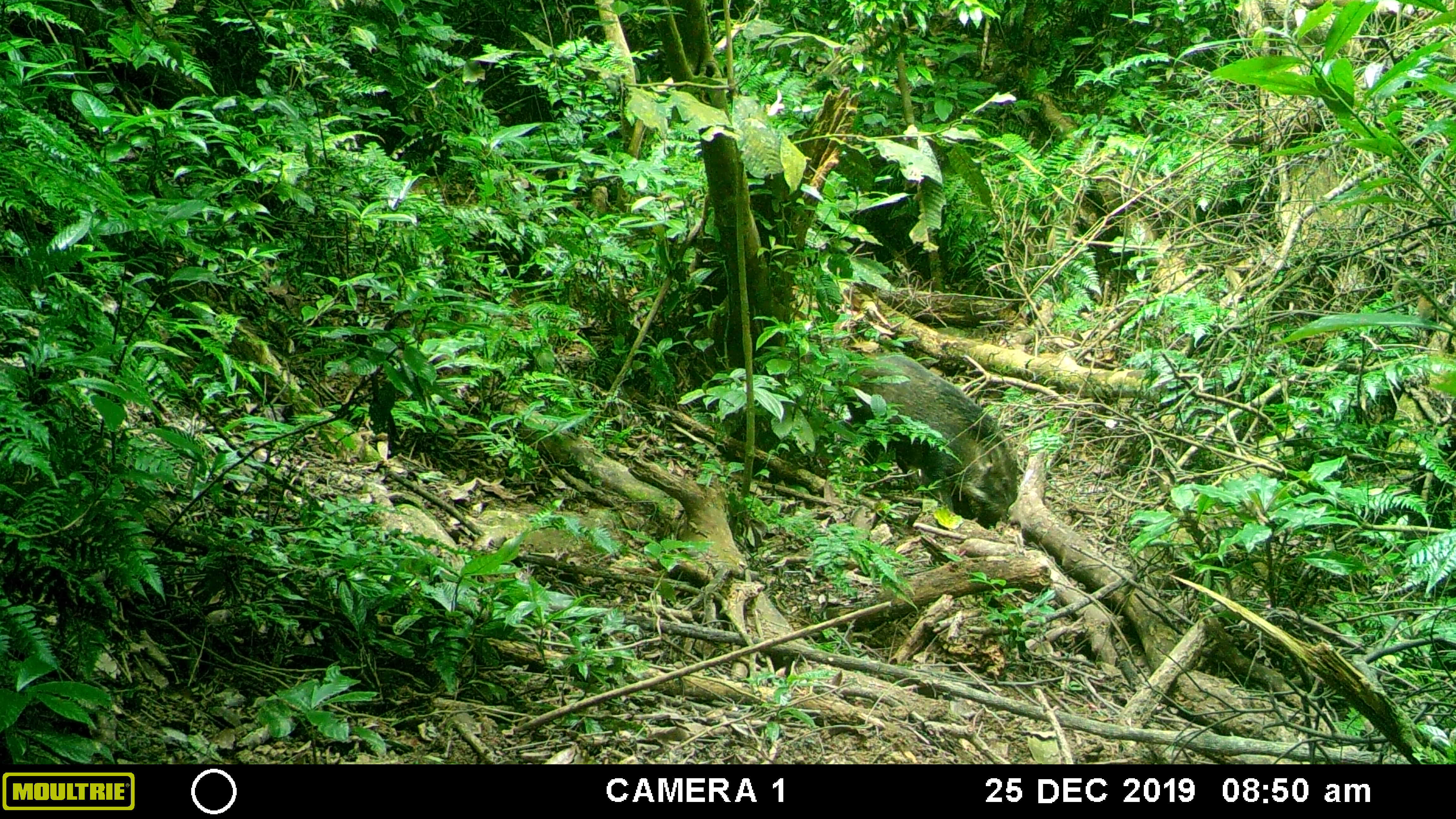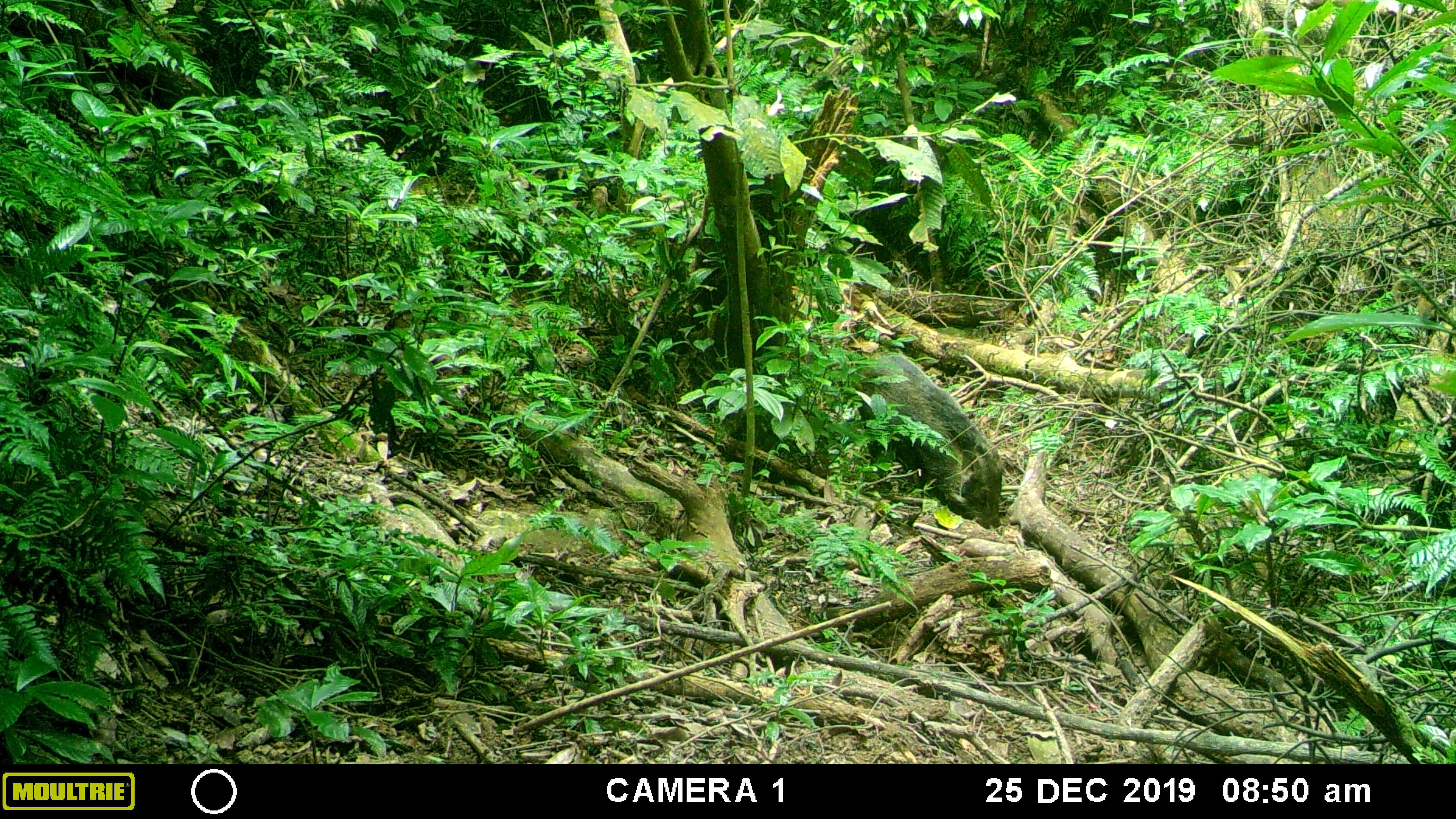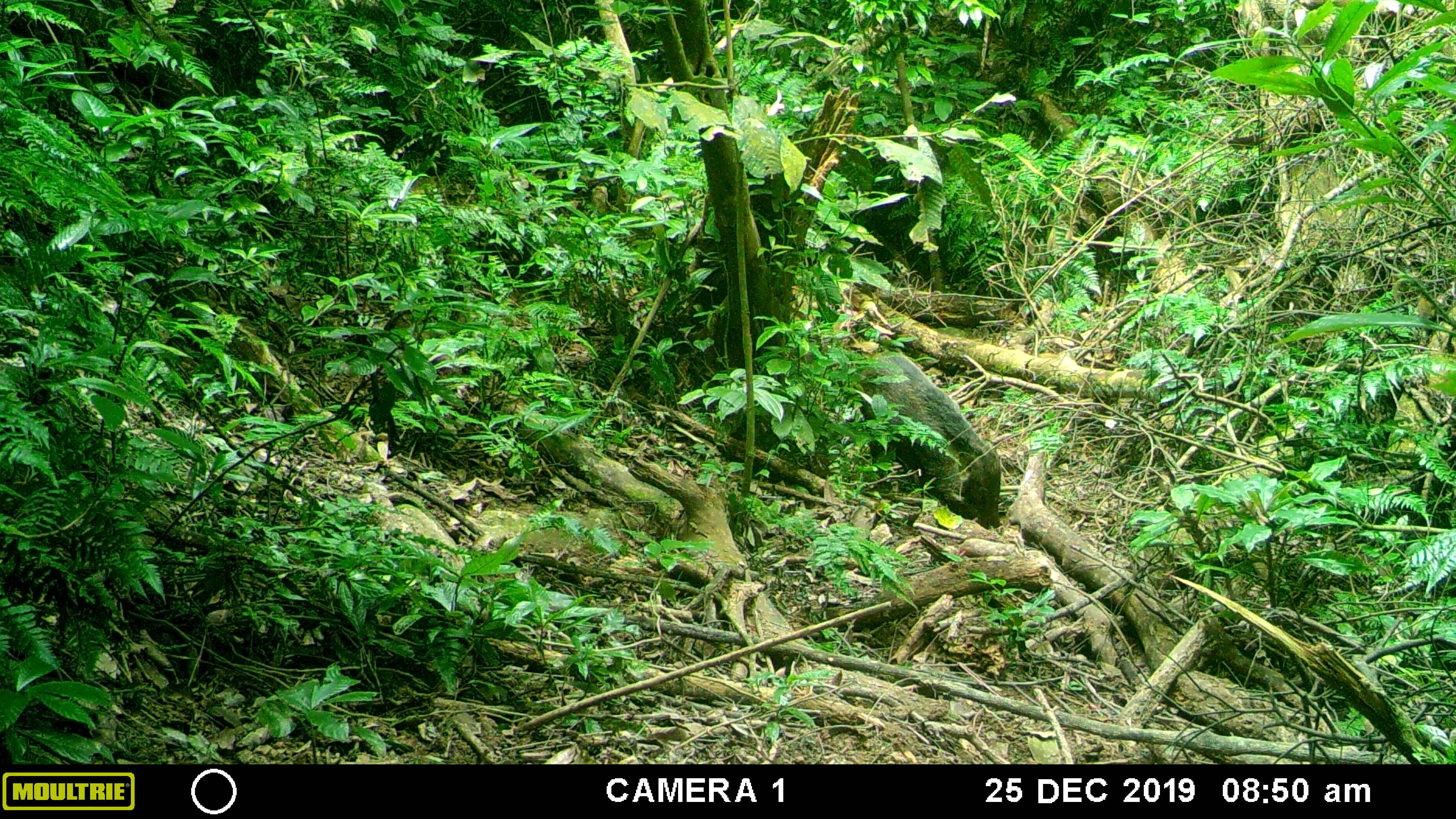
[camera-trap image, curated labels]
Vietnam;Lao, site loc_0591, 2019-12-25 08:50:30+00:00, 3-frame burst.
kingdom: Animalia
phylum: Chordata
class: Mammalia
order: Artiodactyla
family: Suidae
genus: Sus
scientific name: Sus scrofa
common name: eurasian wild pig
Eurasian wild pig (Sus scrofa). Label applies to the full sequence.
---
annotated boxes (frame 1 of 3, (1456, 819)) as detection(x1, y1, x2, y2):
eurasian wild pig: detection(839, 352, 1016, 528)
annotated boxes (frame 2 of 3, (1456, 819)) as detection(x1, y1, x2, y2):
eurasian wild pig: detection(851, 354, 1003, 530)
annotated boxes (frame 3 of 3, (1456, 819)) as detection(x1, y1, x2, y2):
eurasian wild pig: detection(857, 354, 1003, 529)